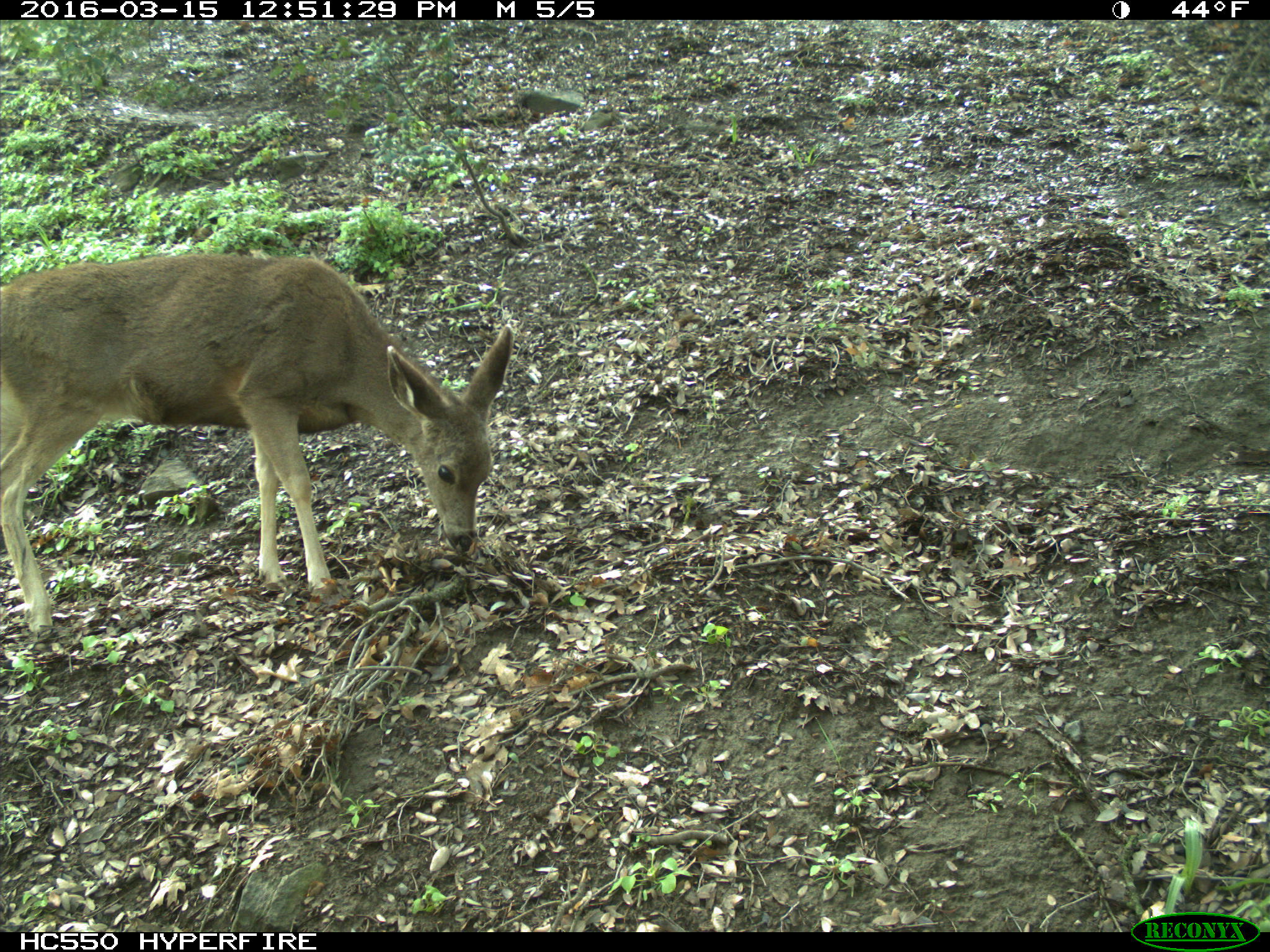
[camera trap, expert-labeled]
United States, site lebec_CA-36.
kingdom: Animalia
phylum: Chordata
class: Mammalia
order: Artiodactyla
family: Cervidae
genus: Odocoileus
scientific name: Odocoileus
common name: deer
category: unidentified deer